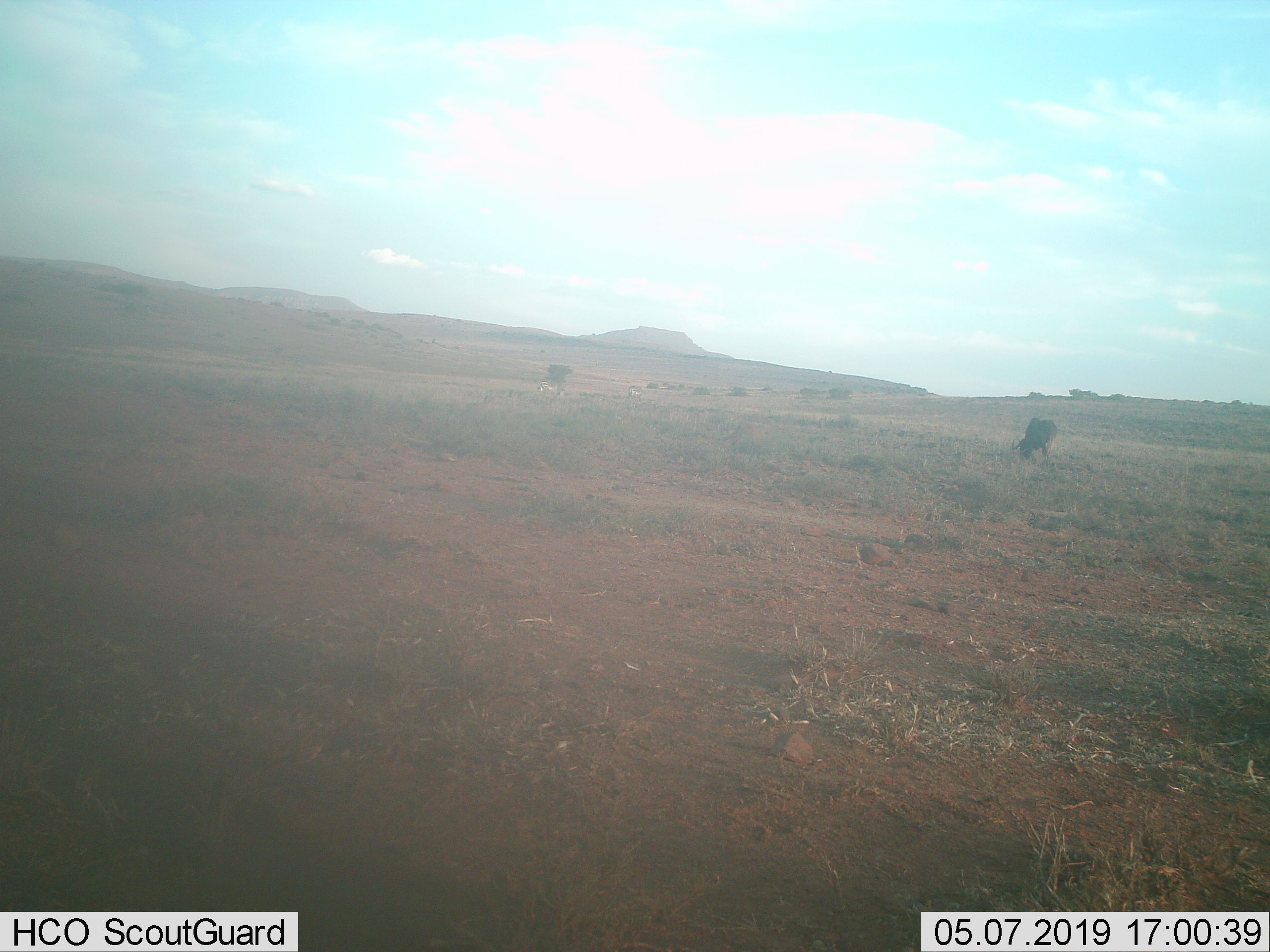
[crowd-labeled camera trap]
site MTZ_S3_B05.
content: unidentified animal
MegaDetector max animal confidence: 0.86